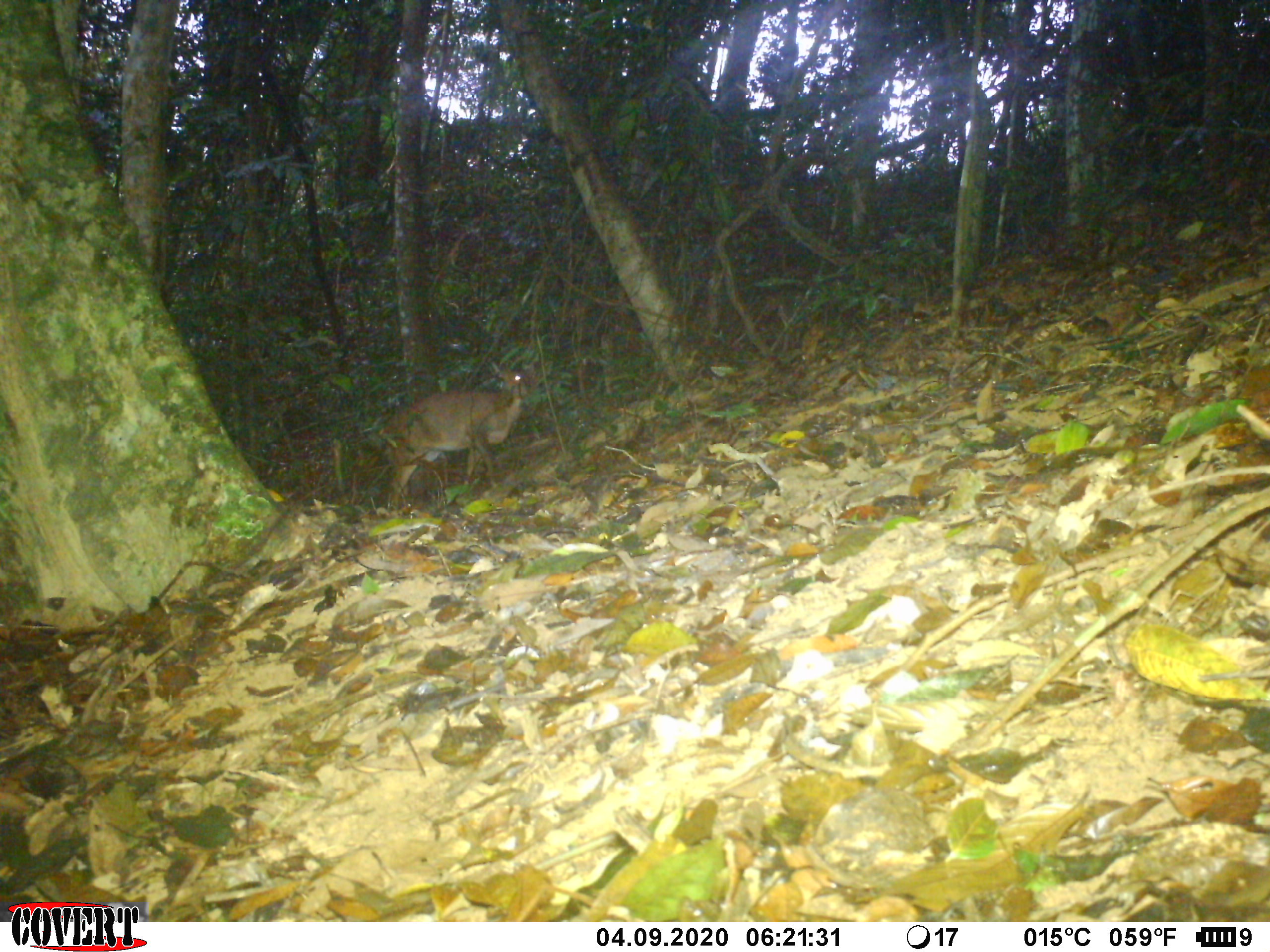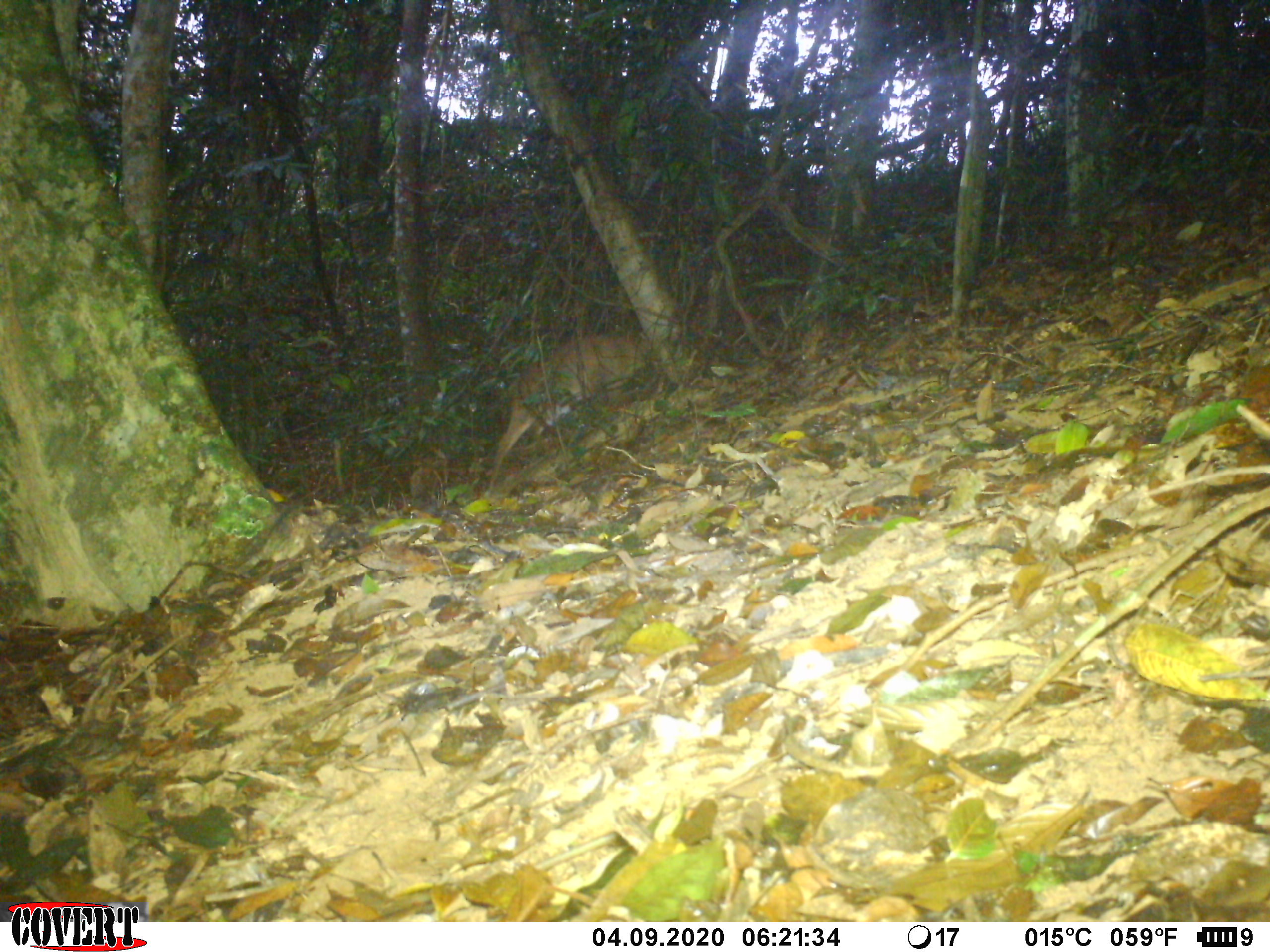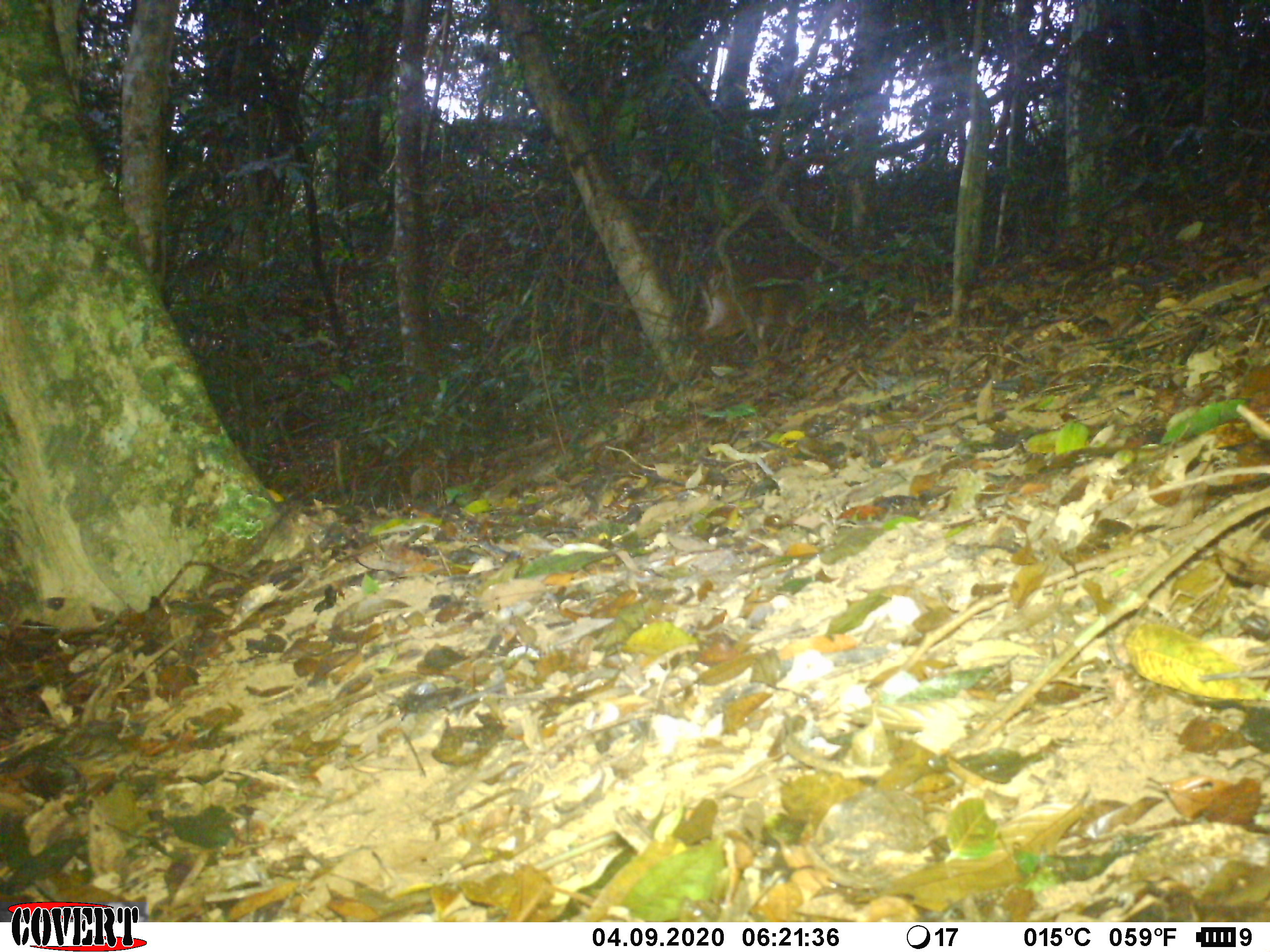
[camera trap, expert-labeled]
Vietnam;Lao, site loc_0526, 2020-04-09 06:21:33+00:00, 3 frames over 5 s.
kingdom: Animalia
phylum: Chordata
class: Mammalia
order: Artiodactyla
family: Cervidae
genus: Muntiacus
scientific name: Muntiacus vuquangensis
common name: large-antlered muntjac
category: large antlered muntjac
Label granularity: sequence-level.